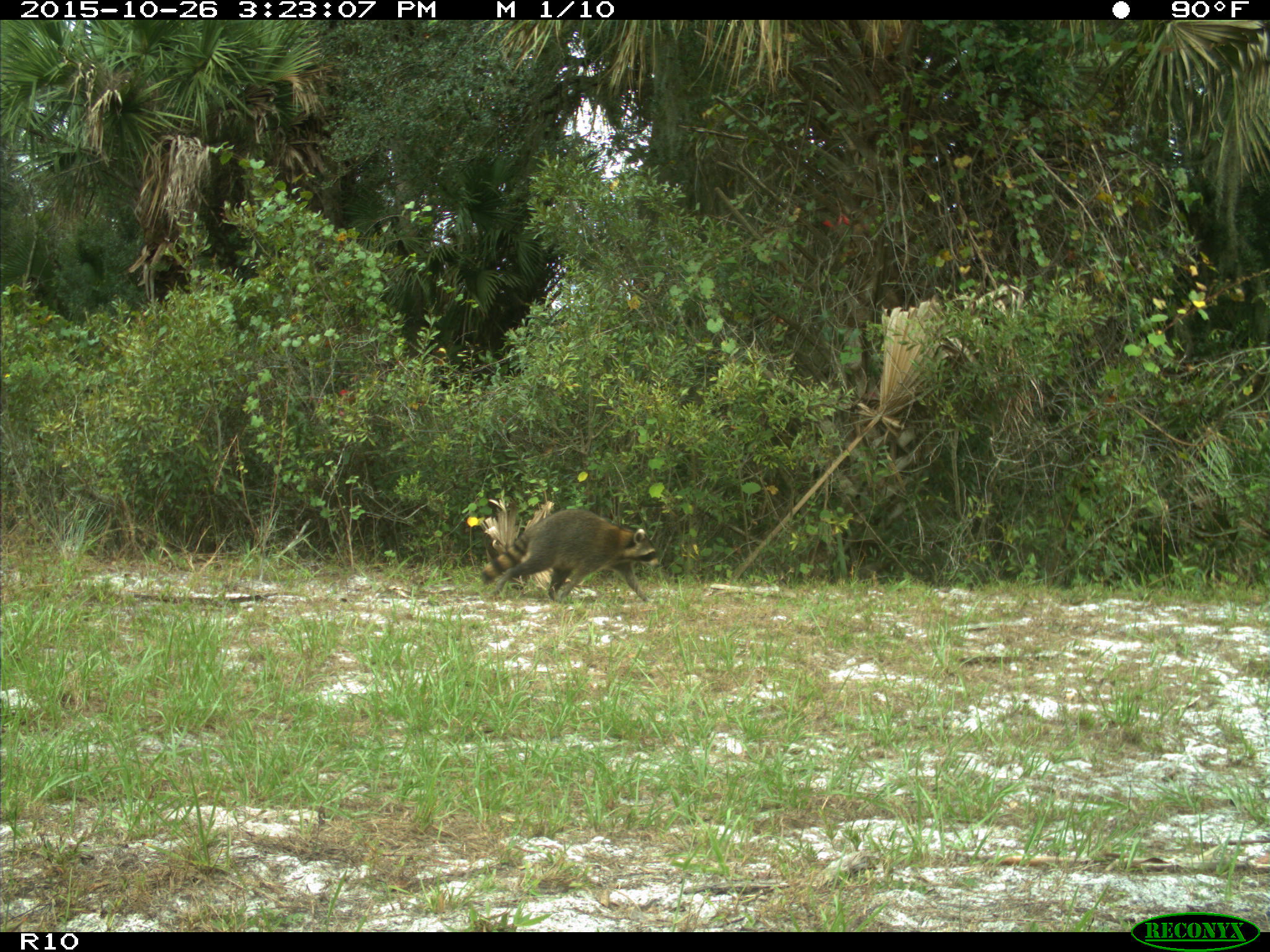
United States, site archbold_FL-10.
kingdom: Animalia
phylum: Chordata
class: Mammalia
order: Carnivora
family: Procyonidae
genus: Procyon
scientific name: Procyon lotor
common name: common raccoon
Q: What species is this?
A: Procyon lotor (common raccoon).